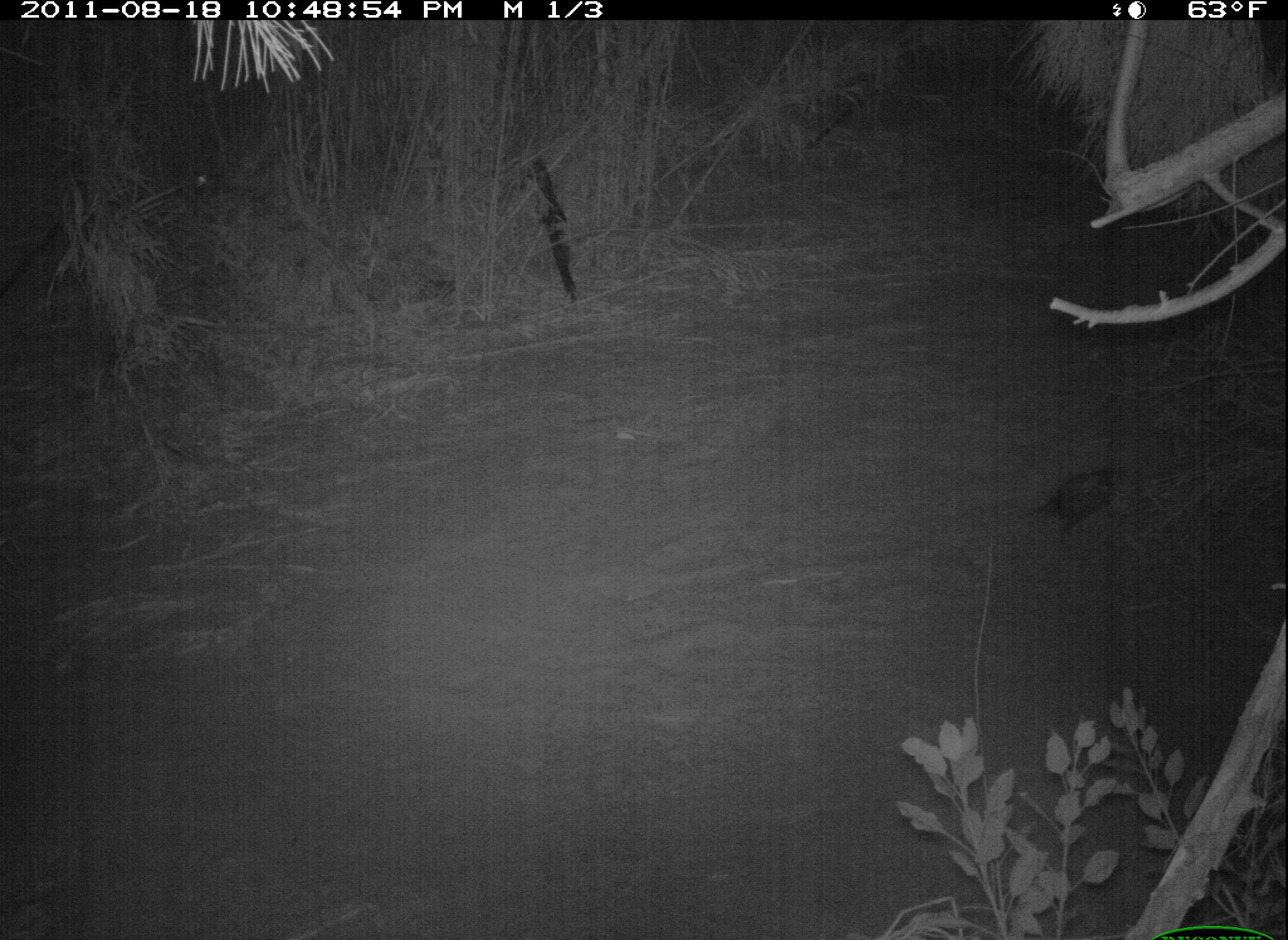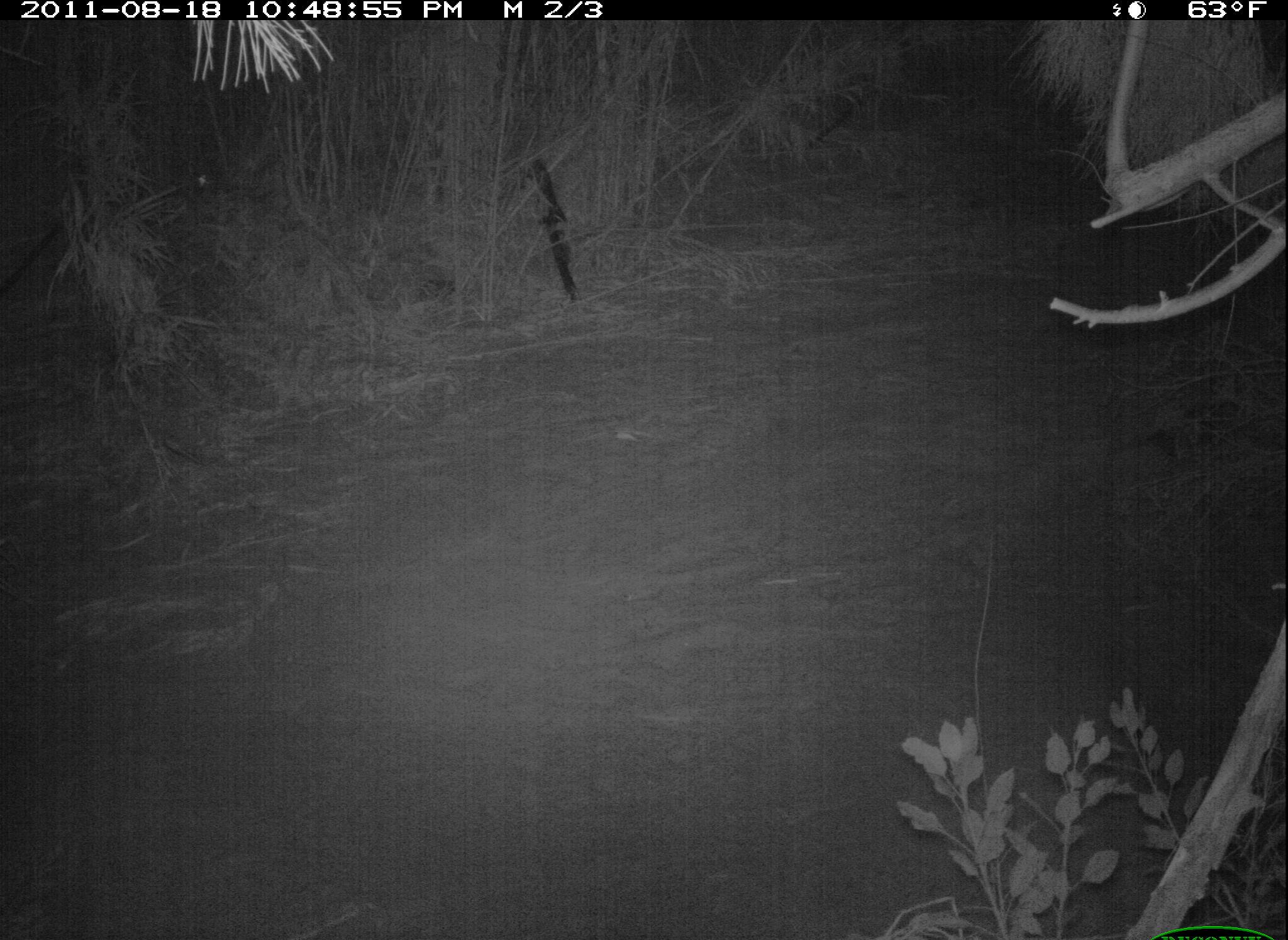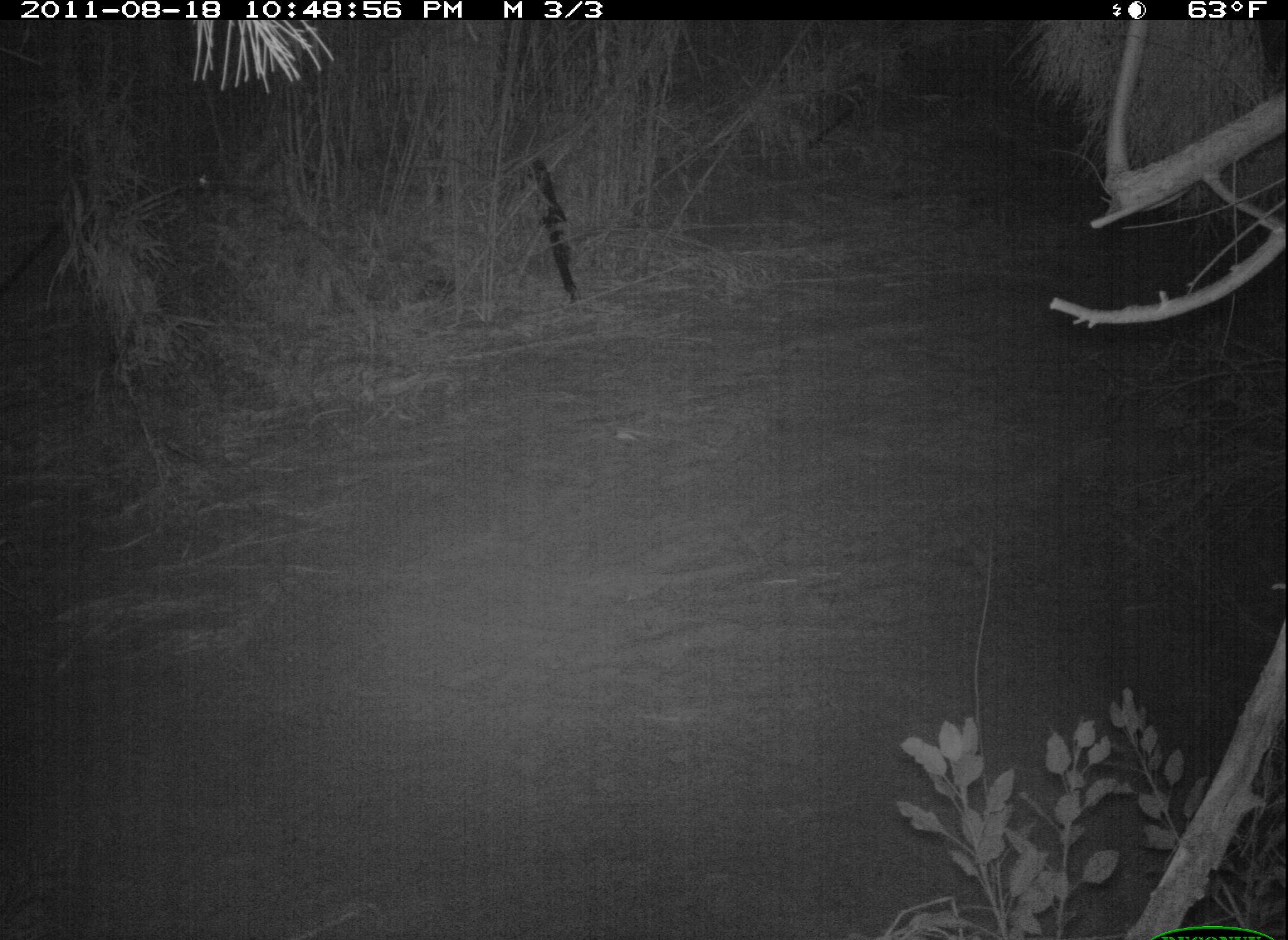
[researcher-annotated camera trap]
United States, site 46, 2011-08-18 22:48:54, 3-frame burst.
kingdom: Animalia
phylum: Chordata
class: Mammalia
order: Didelphimorphia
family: Didelphidae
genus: Didelphis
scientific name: Didelphis virginiana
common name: virginia opossum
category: opossum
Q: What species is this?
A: Opossum (virginia opossum) (Didelphis virginiana).